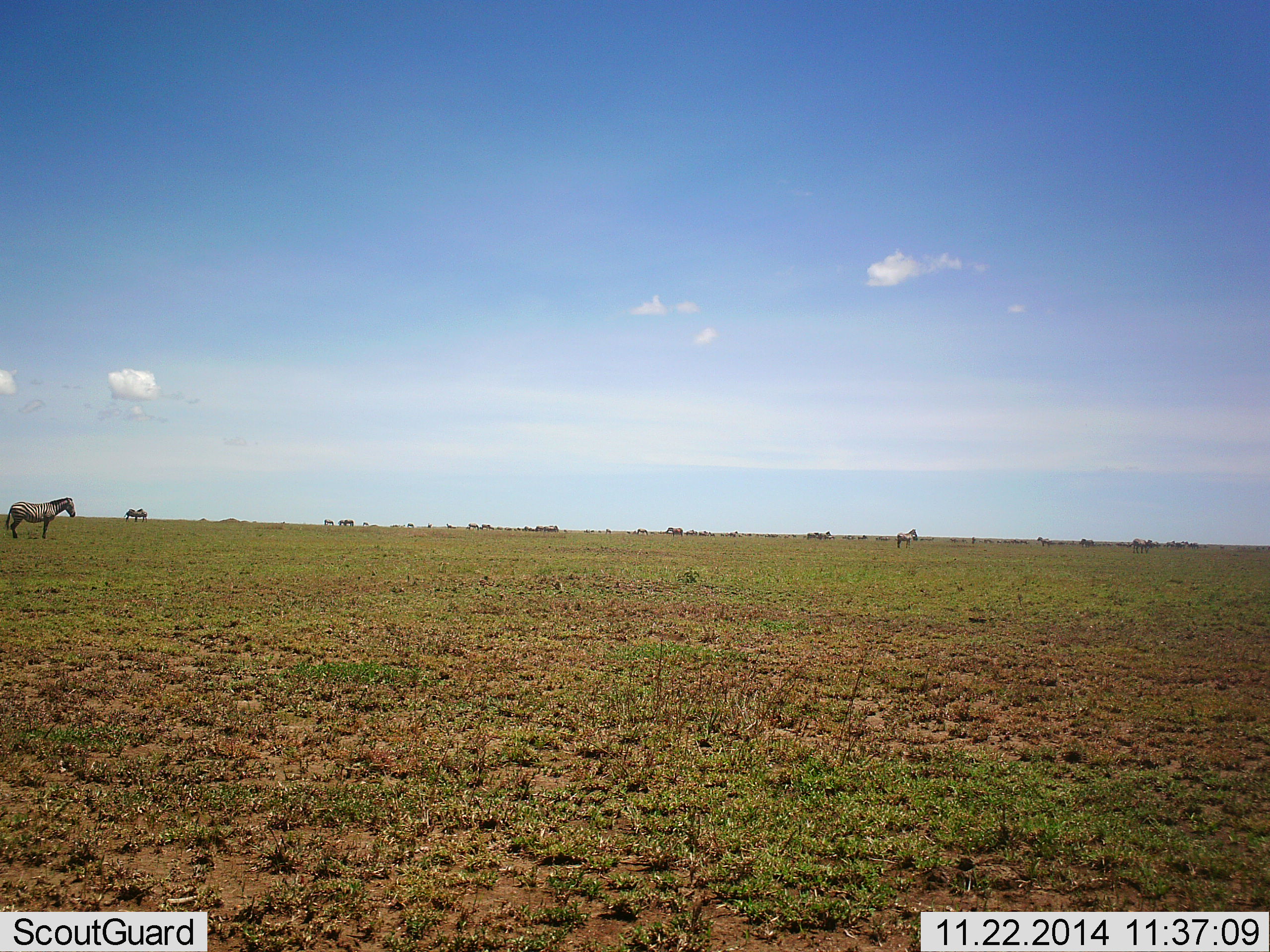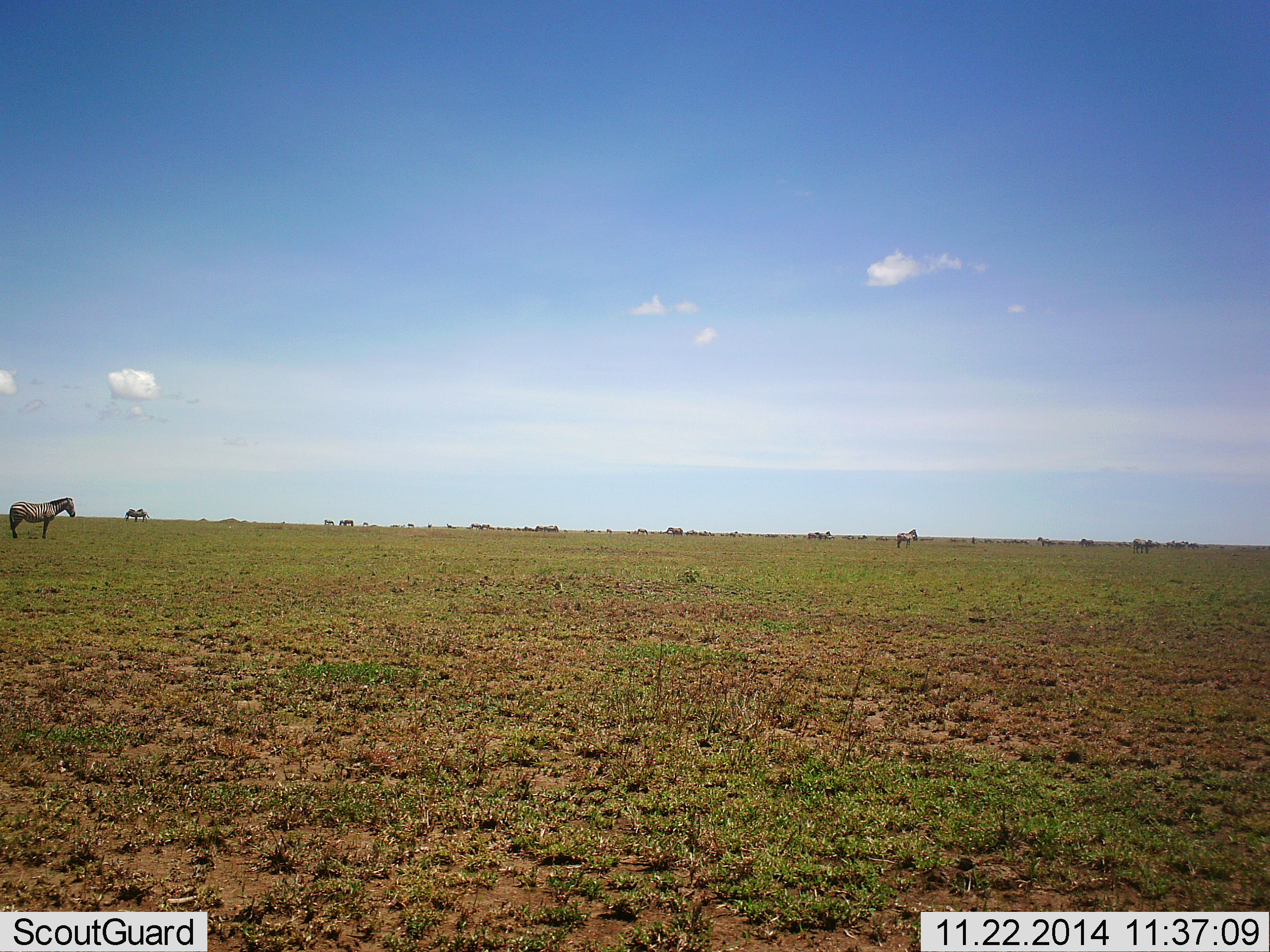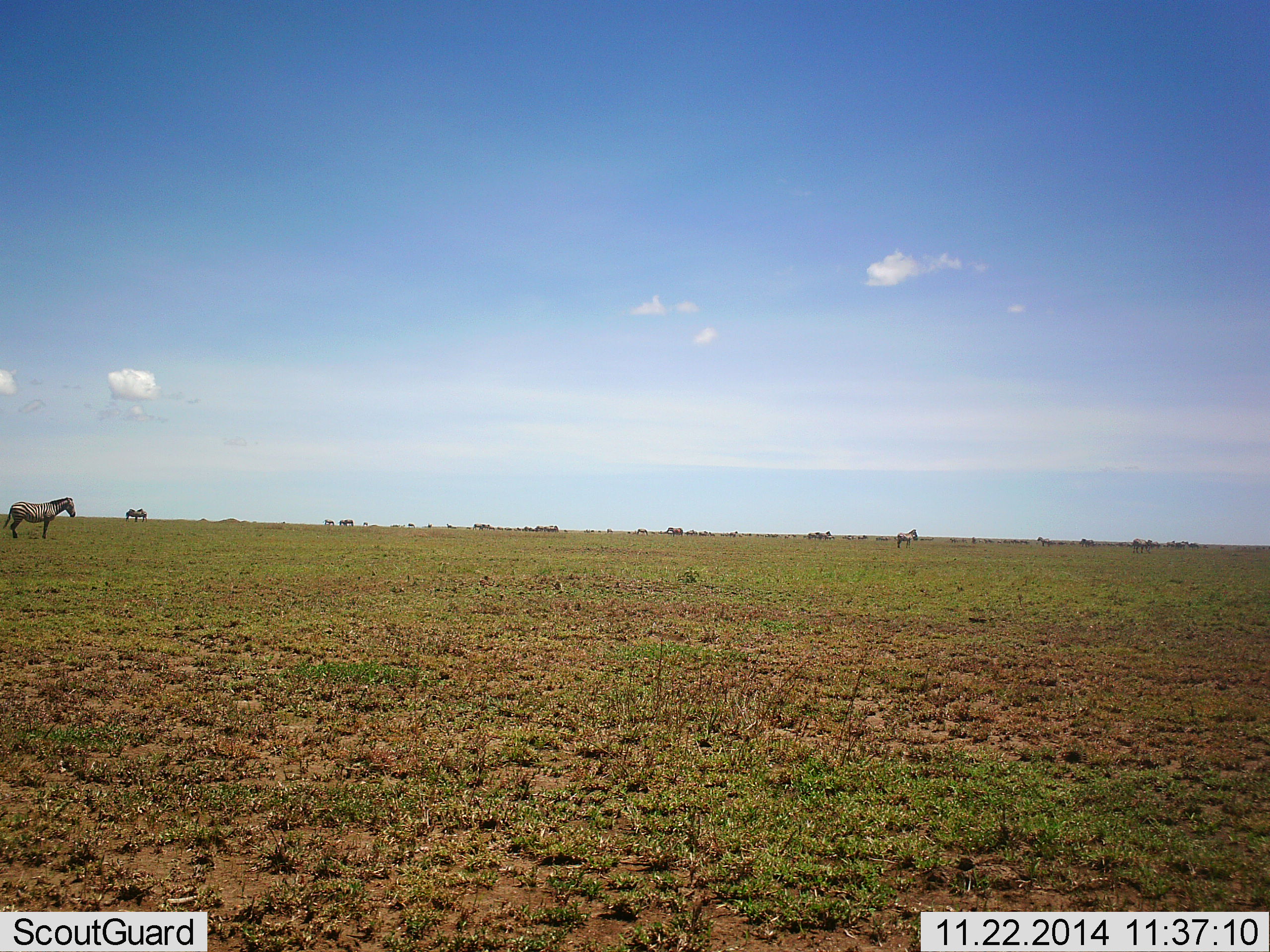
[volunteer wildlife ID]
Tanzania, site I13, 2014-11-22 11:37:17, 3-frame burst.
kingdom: Animalia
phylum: Chordata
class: Mammalia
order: Perissodactyla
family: Equidae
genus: Equus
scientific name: Equus quagga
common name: plains zebra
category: zebra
Zebra (plains zebra) (Equus quagga), count 8. Behavior (volunteer vote fractions): standing 80%, resting 10%, moving 10%, interacting 0%. Young present (vote fraction): 0%. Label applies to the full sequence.